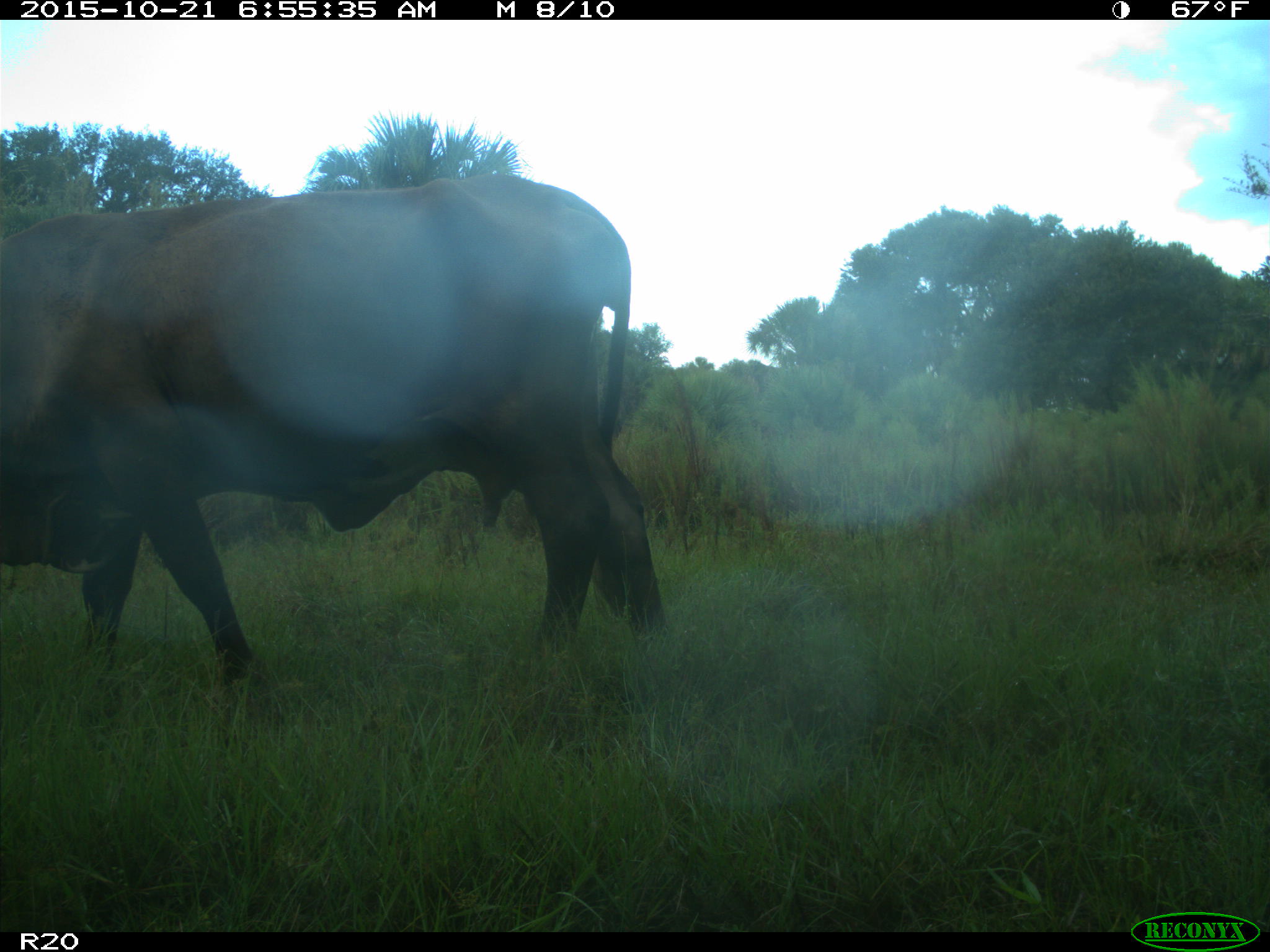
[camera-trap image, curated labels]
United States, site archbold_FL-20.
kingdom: Animalia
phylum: Chordata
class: Mammalia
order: Artiodactyla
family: Bovidae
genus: Bos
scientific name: Bos taurus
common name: domestic cow